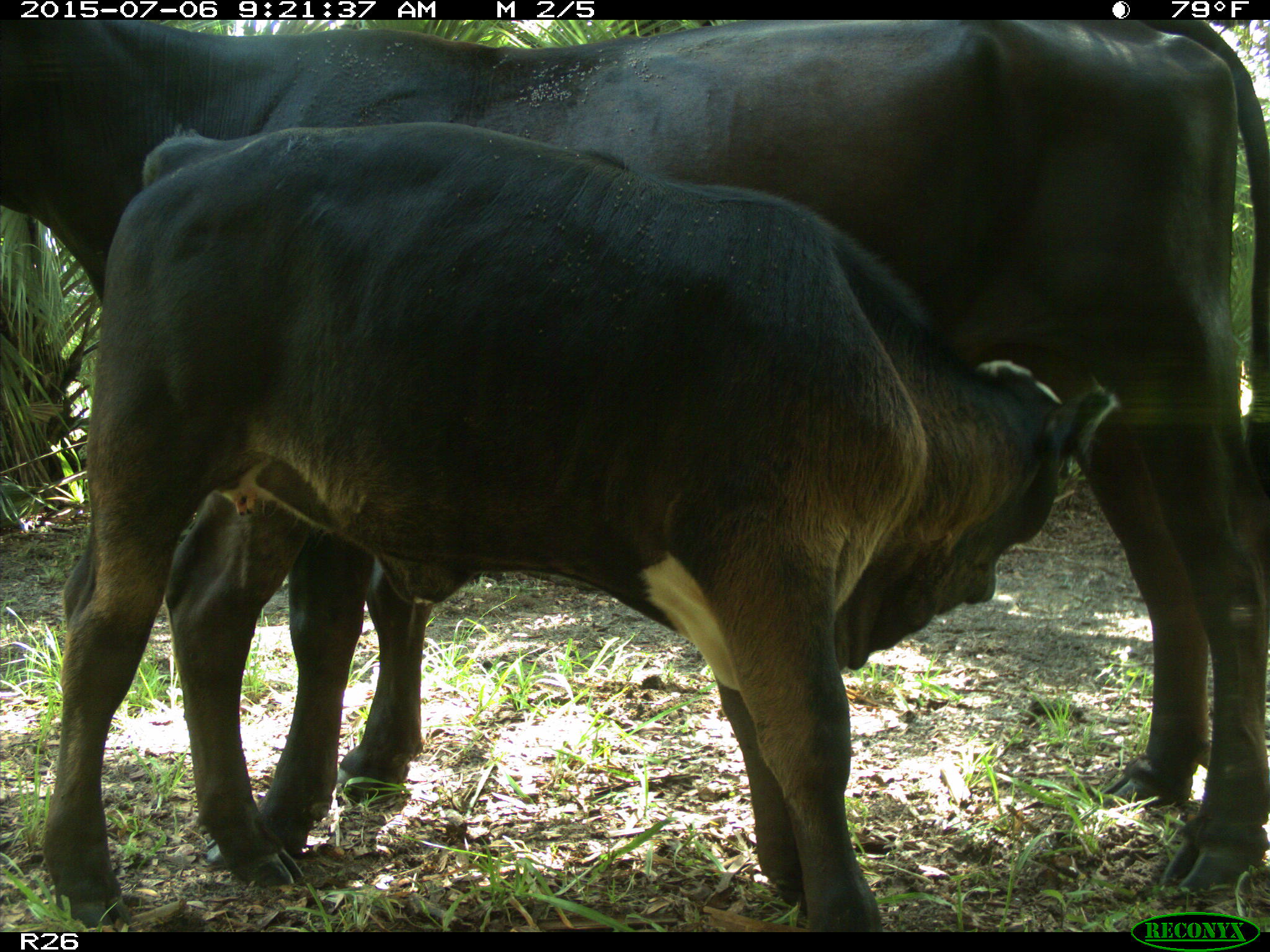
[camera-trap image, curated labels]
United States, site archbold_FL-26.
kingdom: Animalia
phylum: Chordata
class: Mammalia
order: Artiodactyla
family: Bovidae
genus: Bos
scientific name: Bos taurus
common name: domestic cow